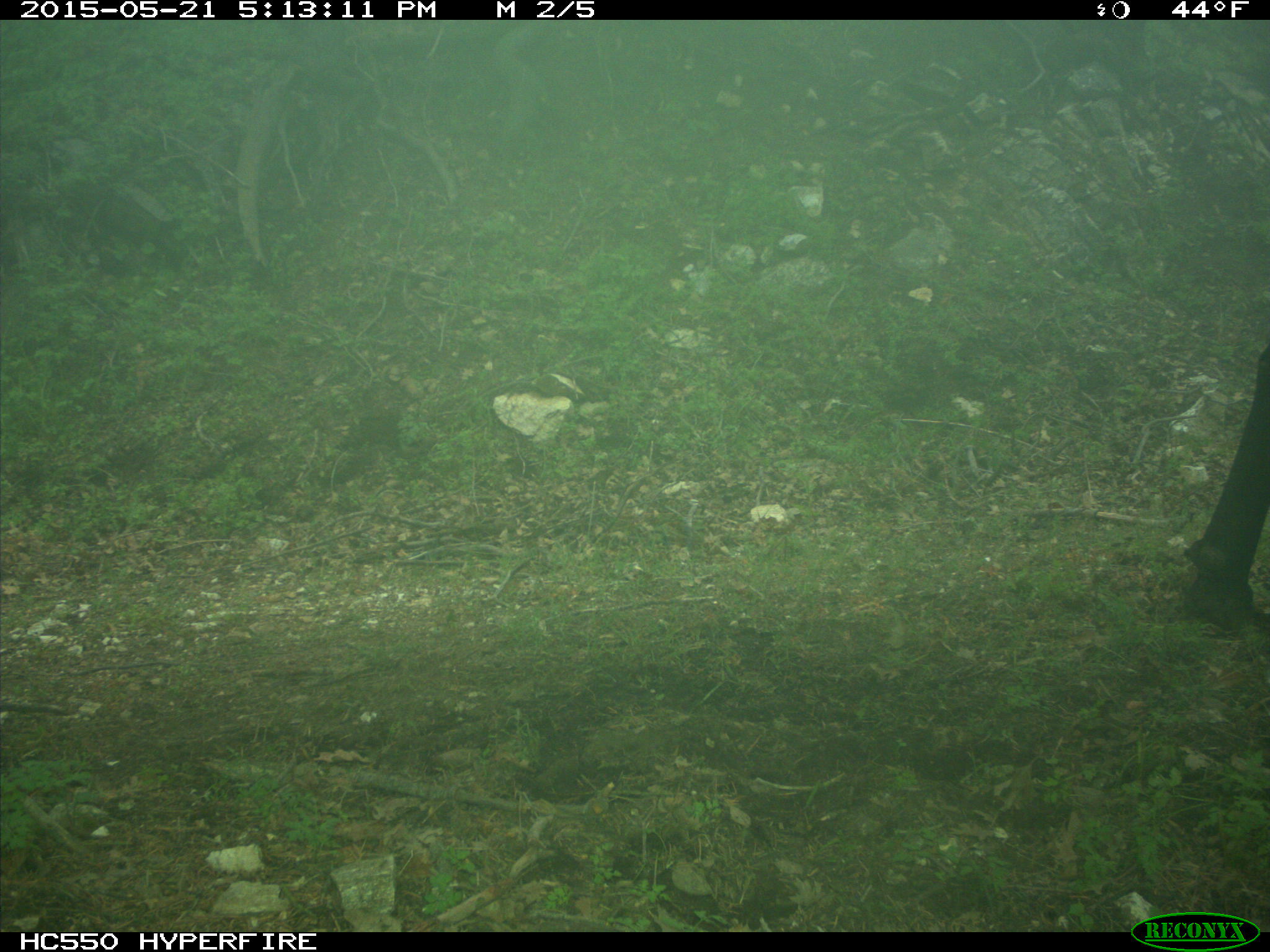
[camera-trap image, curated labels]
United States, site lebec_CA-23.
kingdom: Animalia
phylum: Chordata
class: Mammalia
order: Artiodactyla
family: Bovidae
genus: Bos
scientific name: Bos taurus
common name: domestic cow